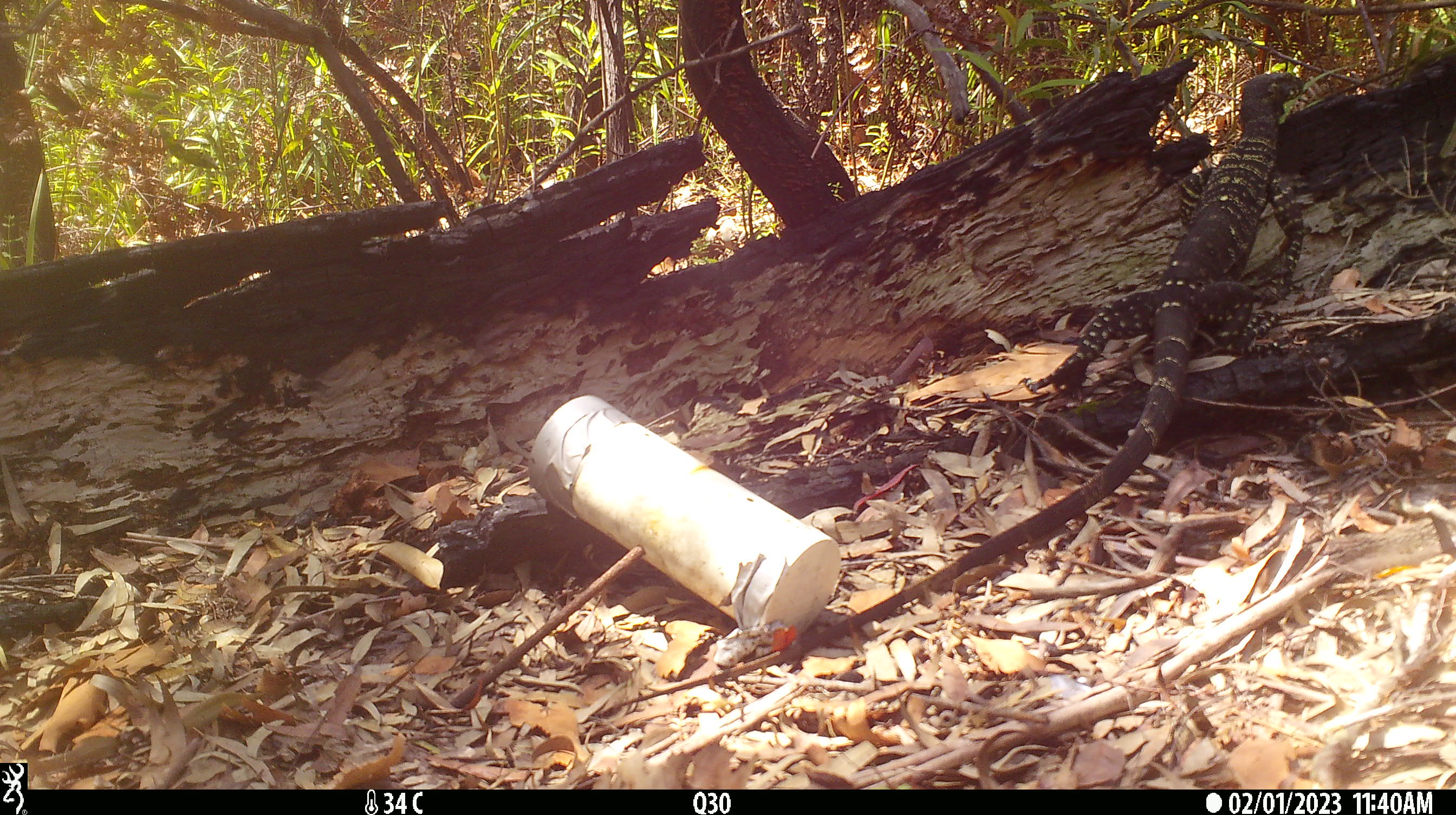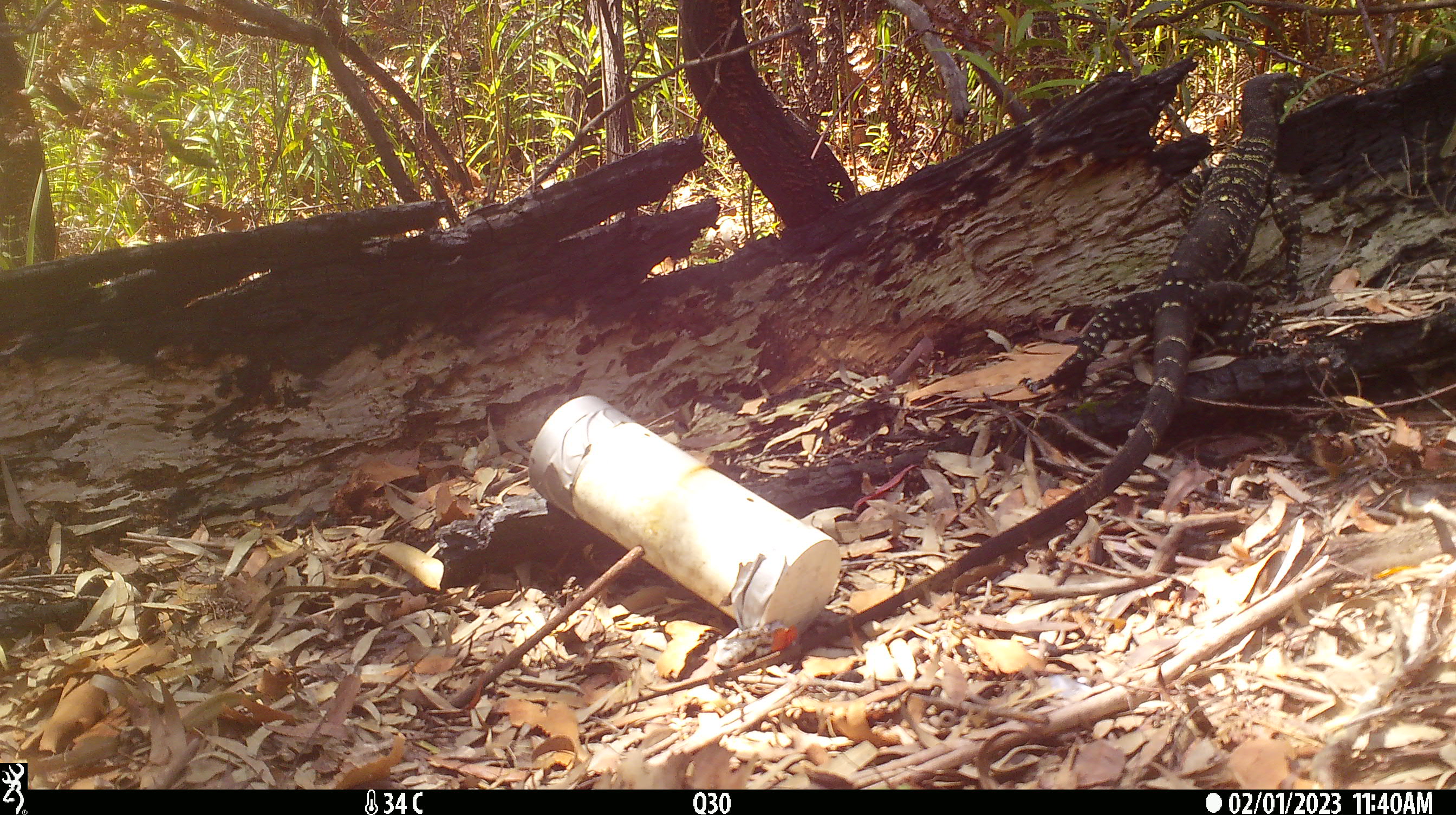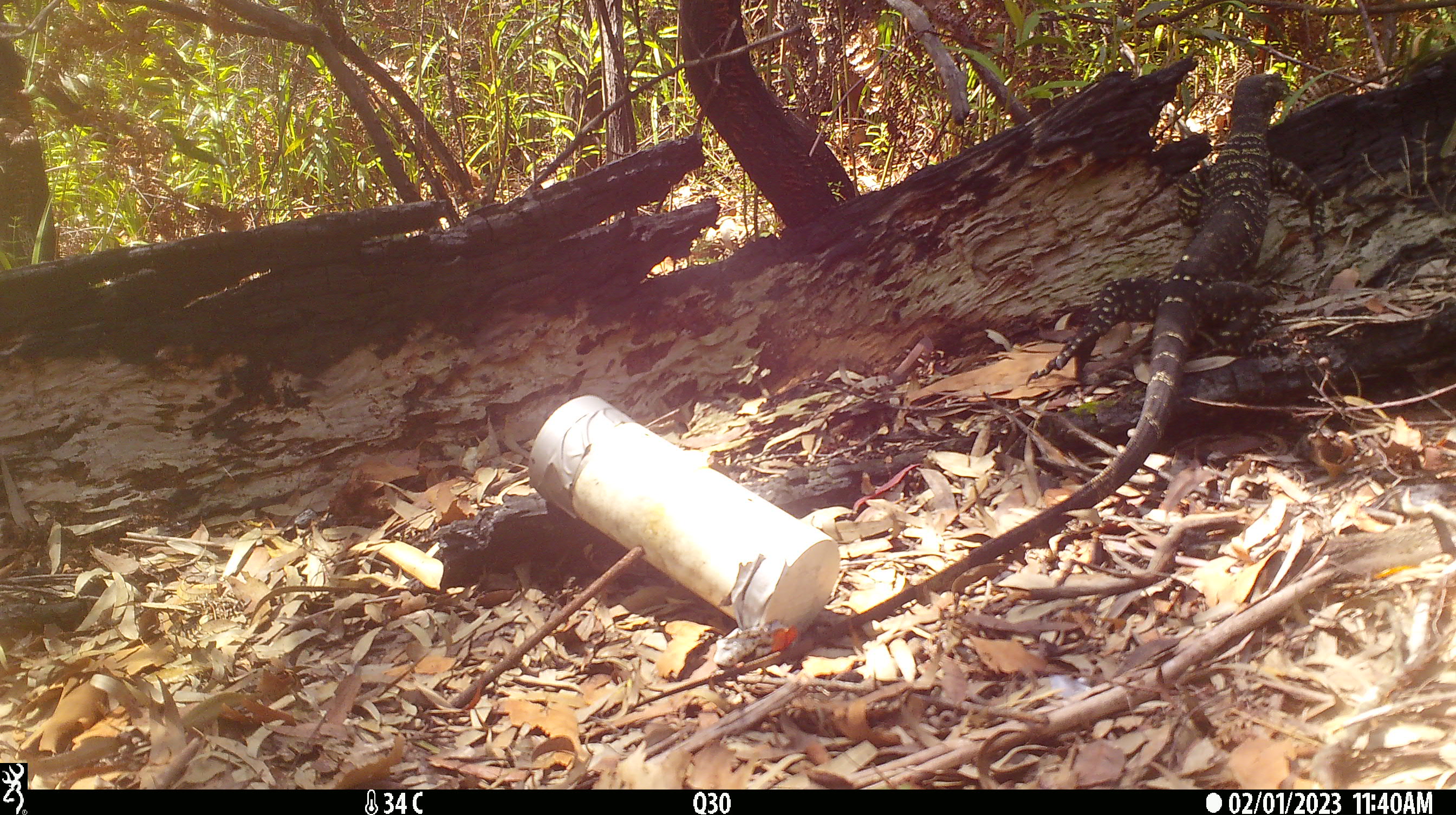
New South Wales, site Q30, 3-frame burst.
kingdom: Animalia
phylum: Chordata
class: Reptilia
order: Squamata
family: Varanidae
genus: Varanus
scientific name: Varanus varius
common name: lace monitor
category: goanna